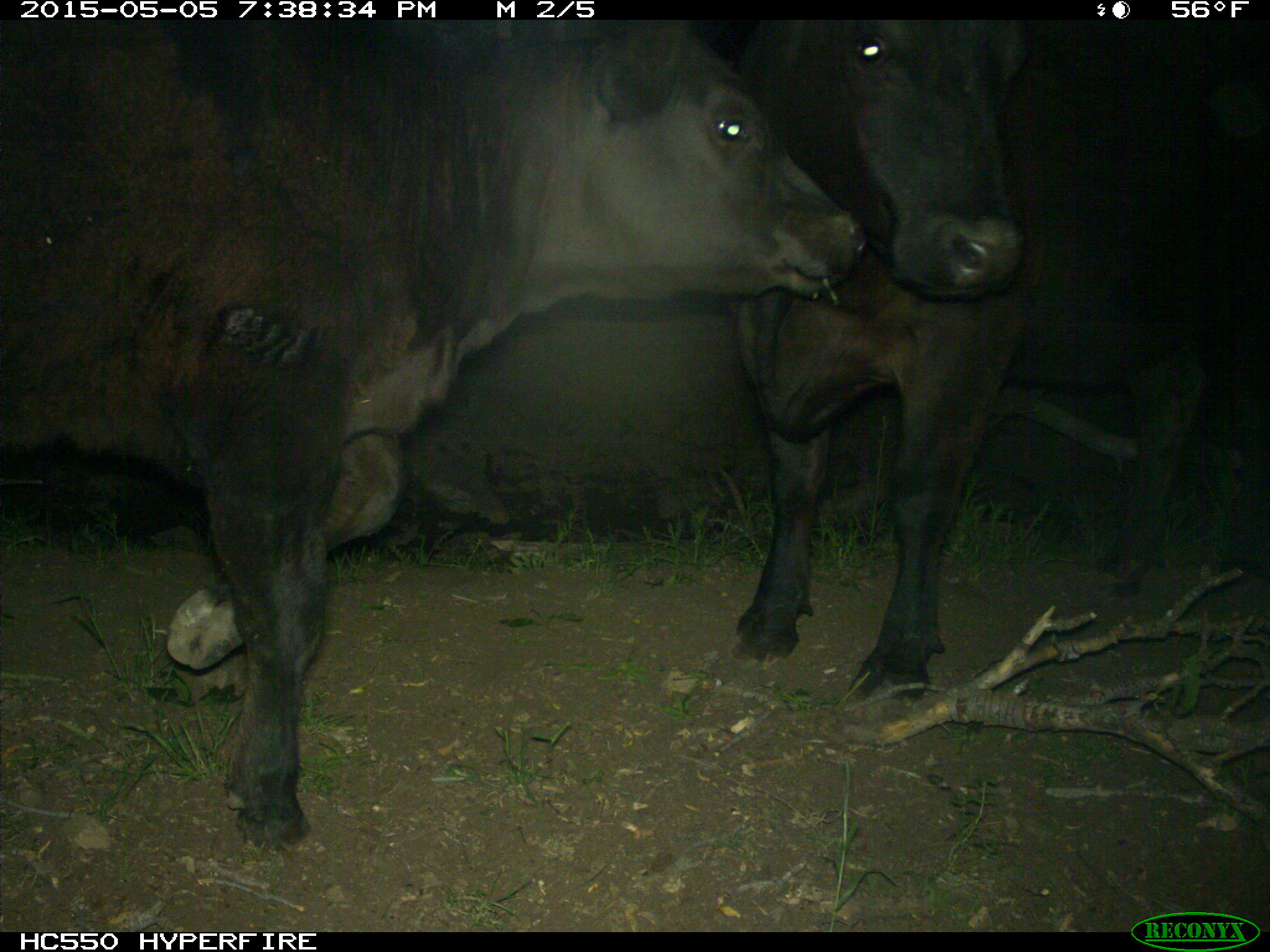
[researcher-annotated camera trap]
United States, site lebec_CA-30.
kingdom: Animalia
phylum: Chordata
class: Mammalia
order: Artiodactyla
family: Bovidae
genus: Bos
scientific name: Bos taurus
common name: domestic cow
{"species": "Bos taurus (domestic cow)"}